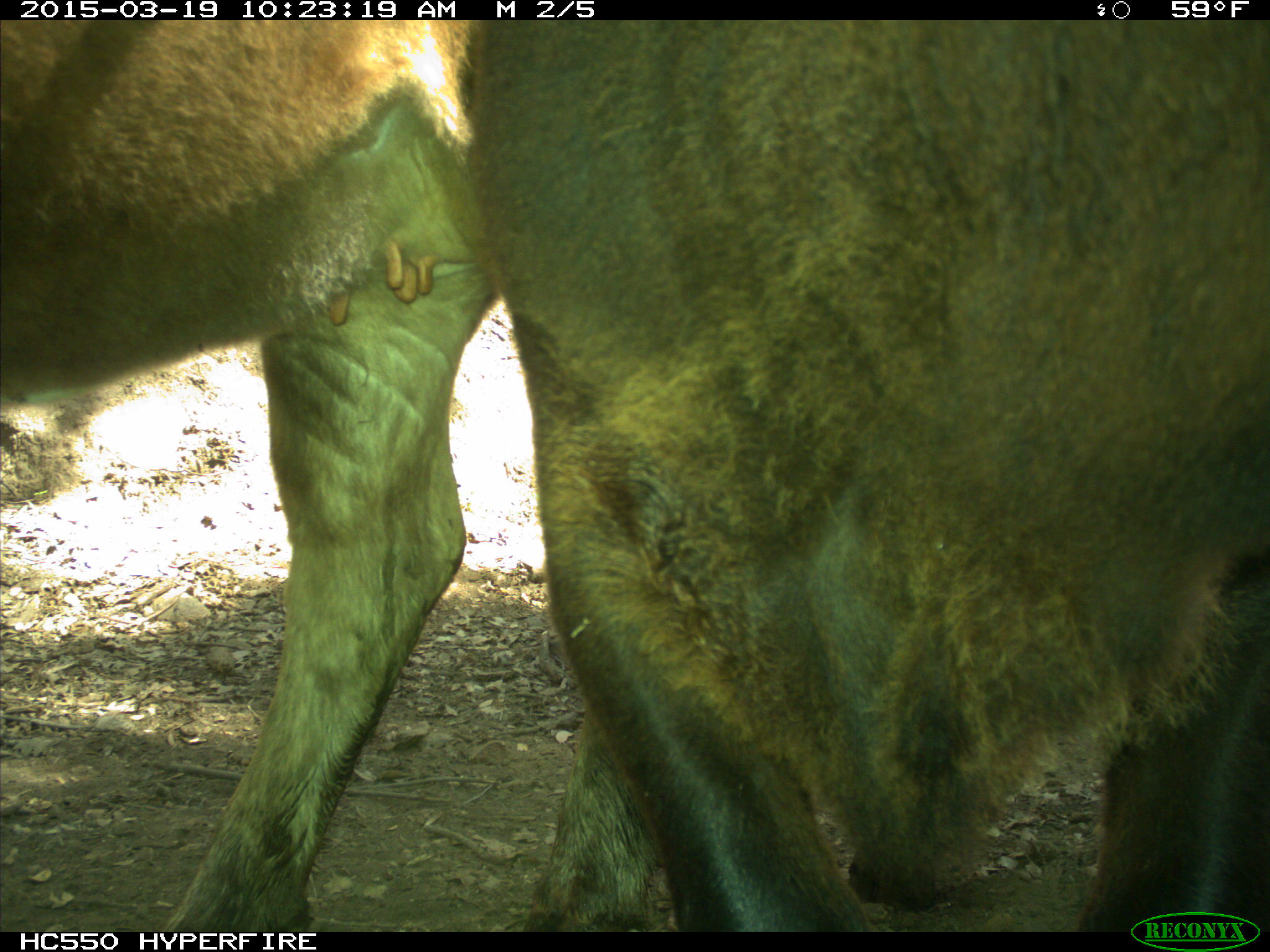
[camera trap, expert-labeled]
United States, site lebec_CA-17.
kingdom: Animalia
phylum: Chordata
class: Mammalia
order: Artiodactyla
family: Bovidae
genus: Bos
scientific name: Bos taurus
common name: domestic cow